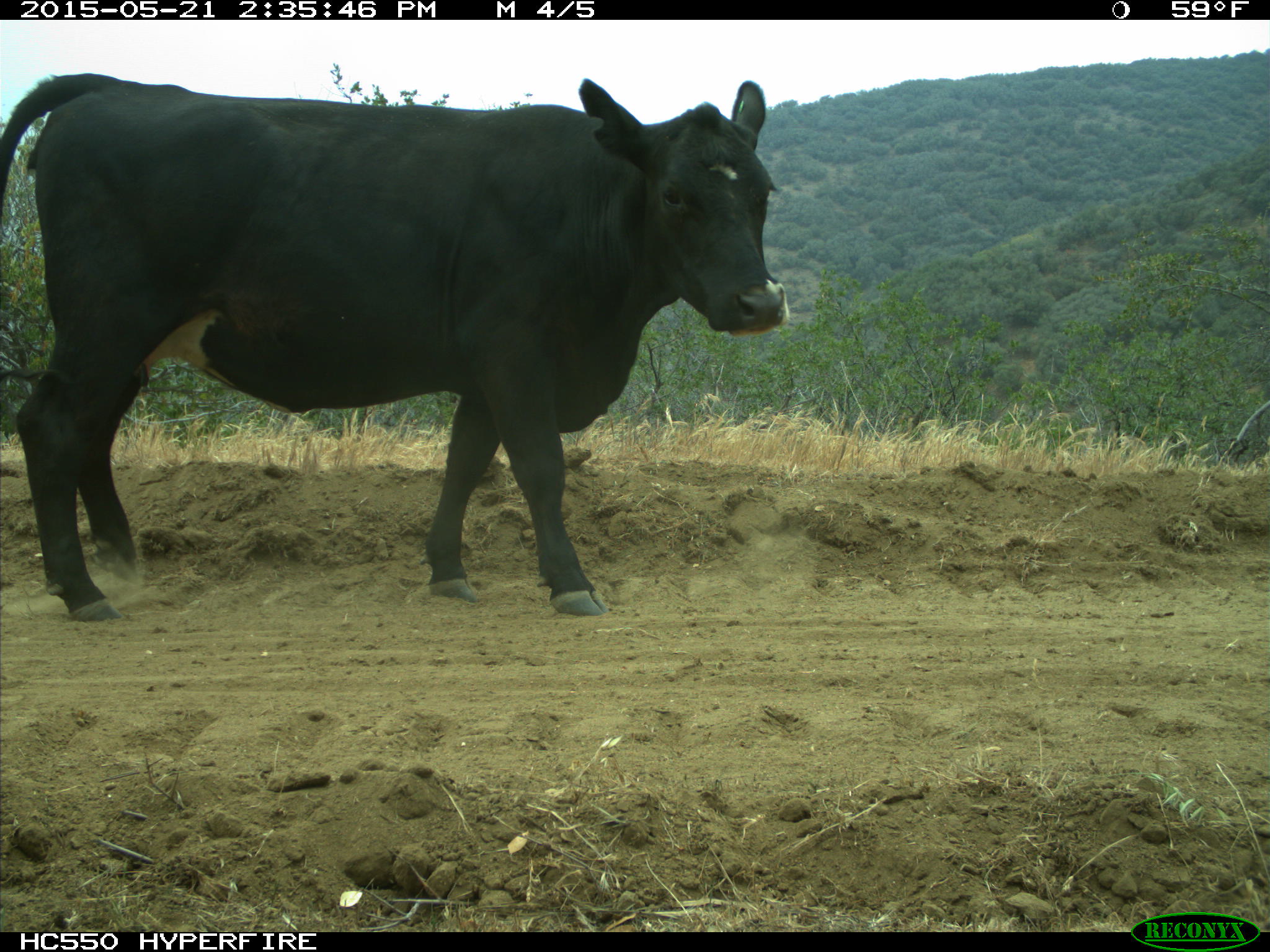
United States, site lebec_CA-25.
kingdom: Animalia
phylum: Chordata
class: Mammalia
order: Artiodactyla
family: Bovidae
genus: Bos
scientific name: Bos taurus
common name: domestic cow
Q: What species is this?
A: Bos taurus (domestic cow).